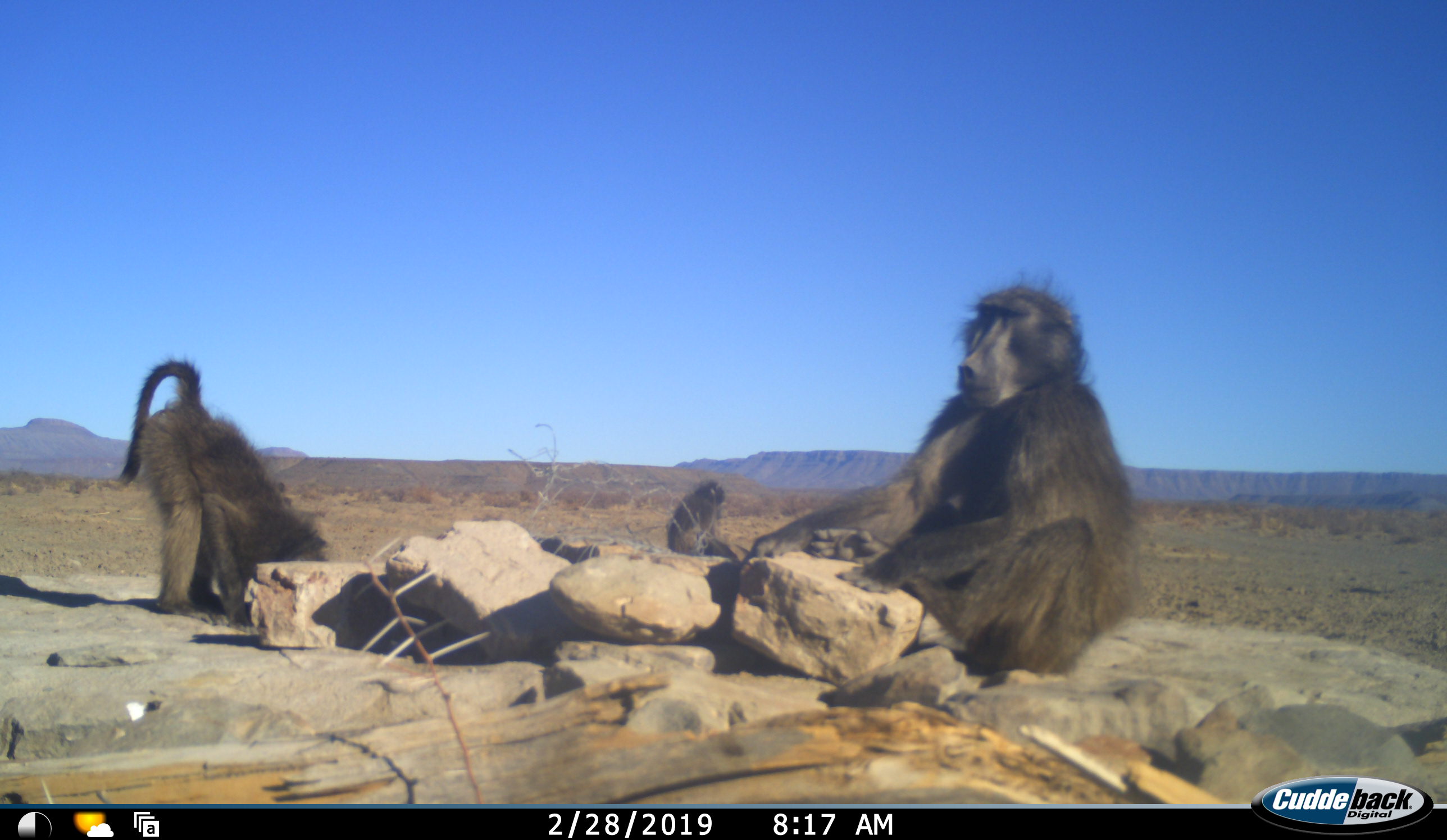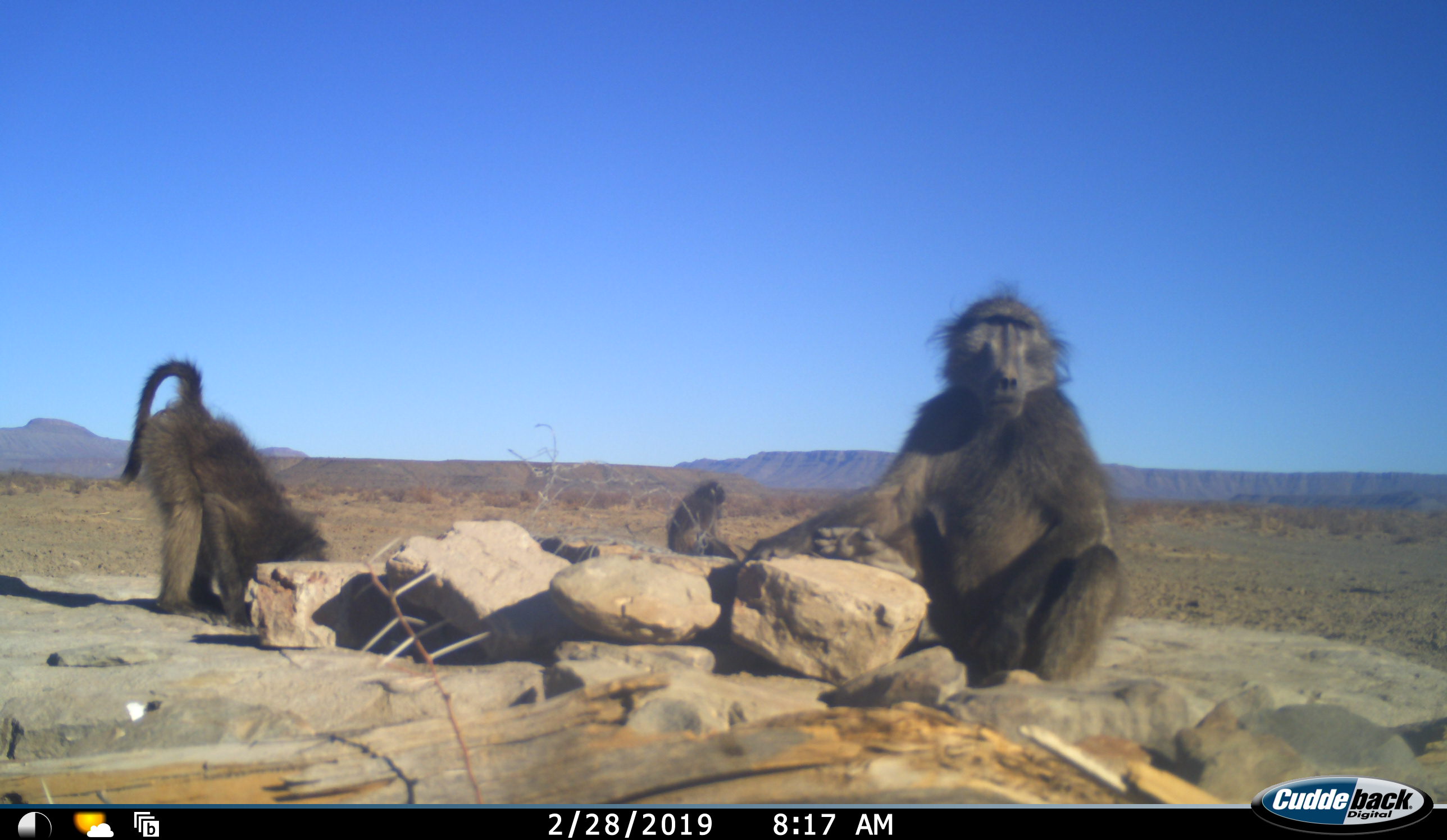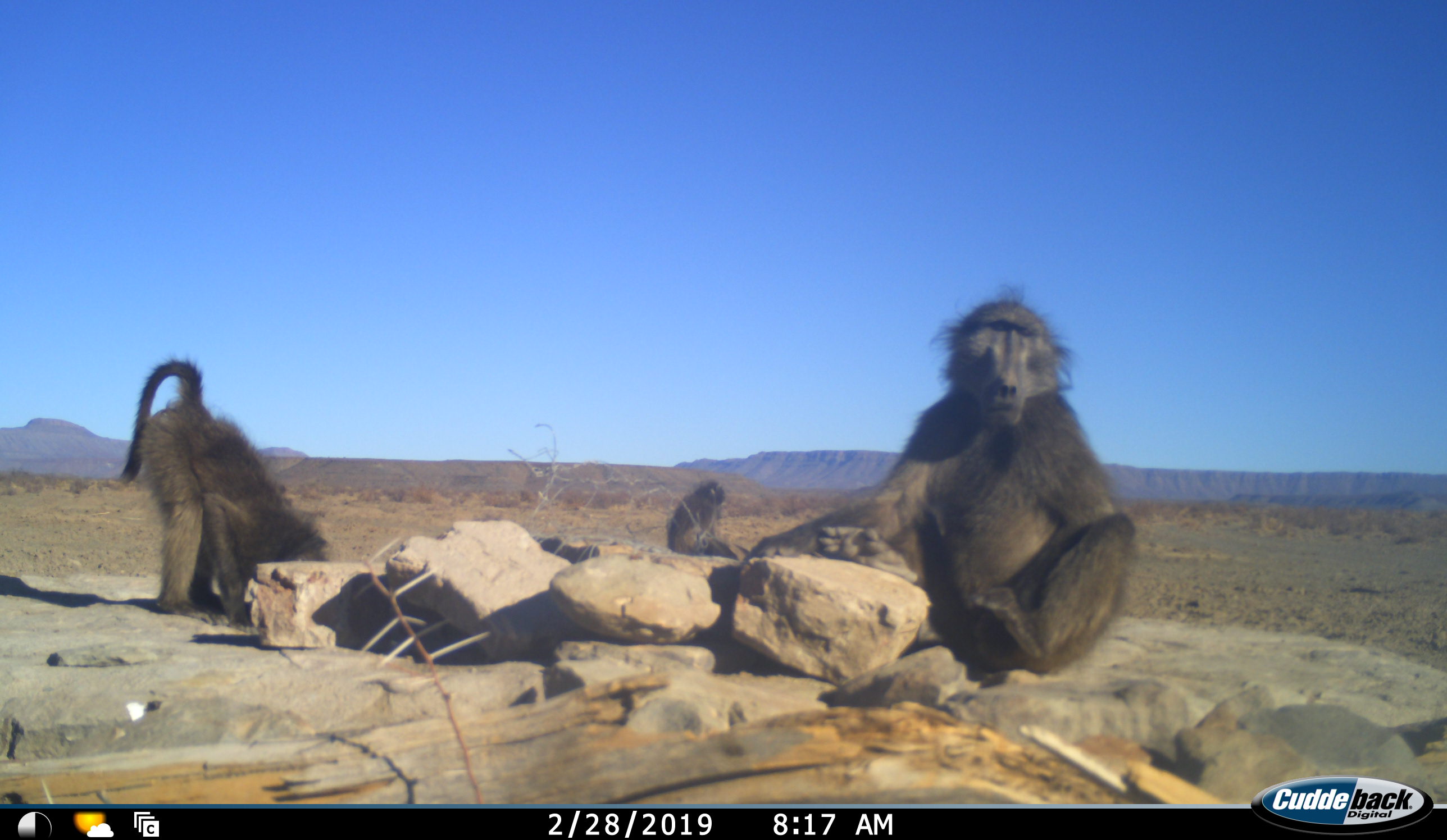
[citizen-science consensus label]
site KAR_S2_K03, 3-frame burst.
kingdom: Animalia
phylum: Chordata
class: Mammalia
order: Primates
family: Cercopithecidae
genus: Papio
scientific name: Papio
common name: baboon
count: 3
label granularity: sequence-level